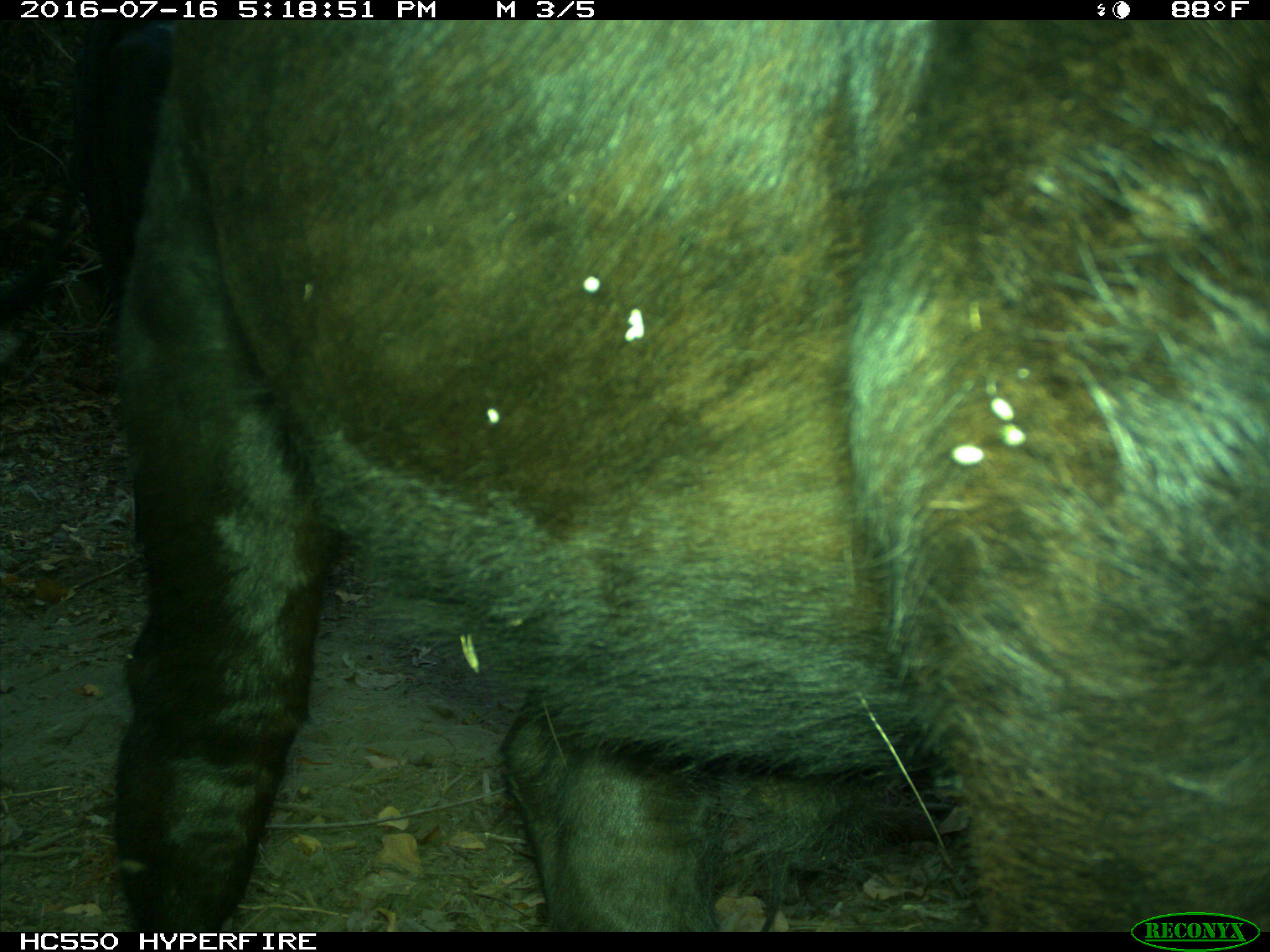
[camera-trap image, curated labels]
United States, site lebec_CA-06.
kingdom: Animalia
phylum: Chordata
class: Mammalia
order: Artiodactyla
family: Bovidae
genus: Bos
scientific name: Bos taurus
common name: domestic cow